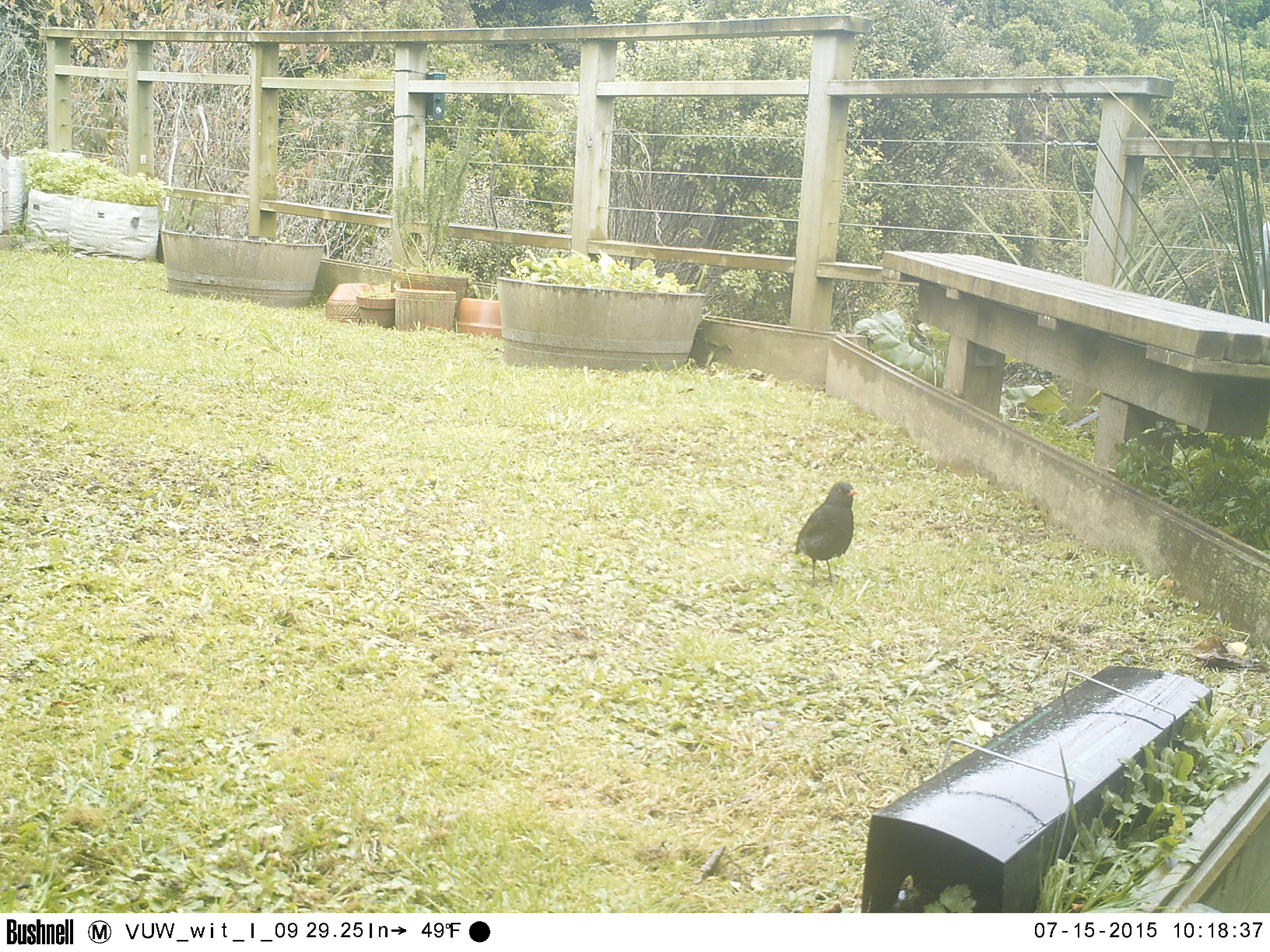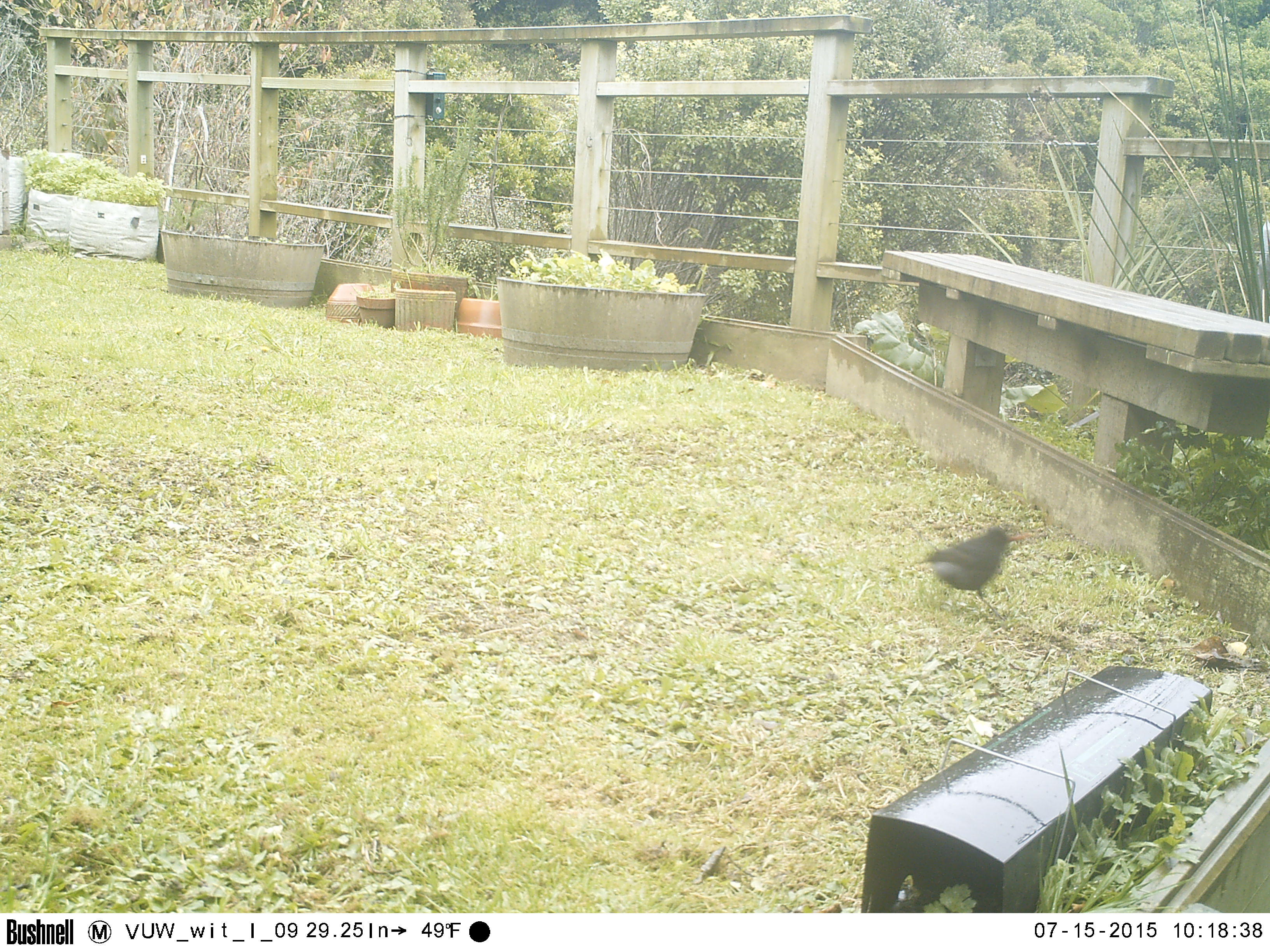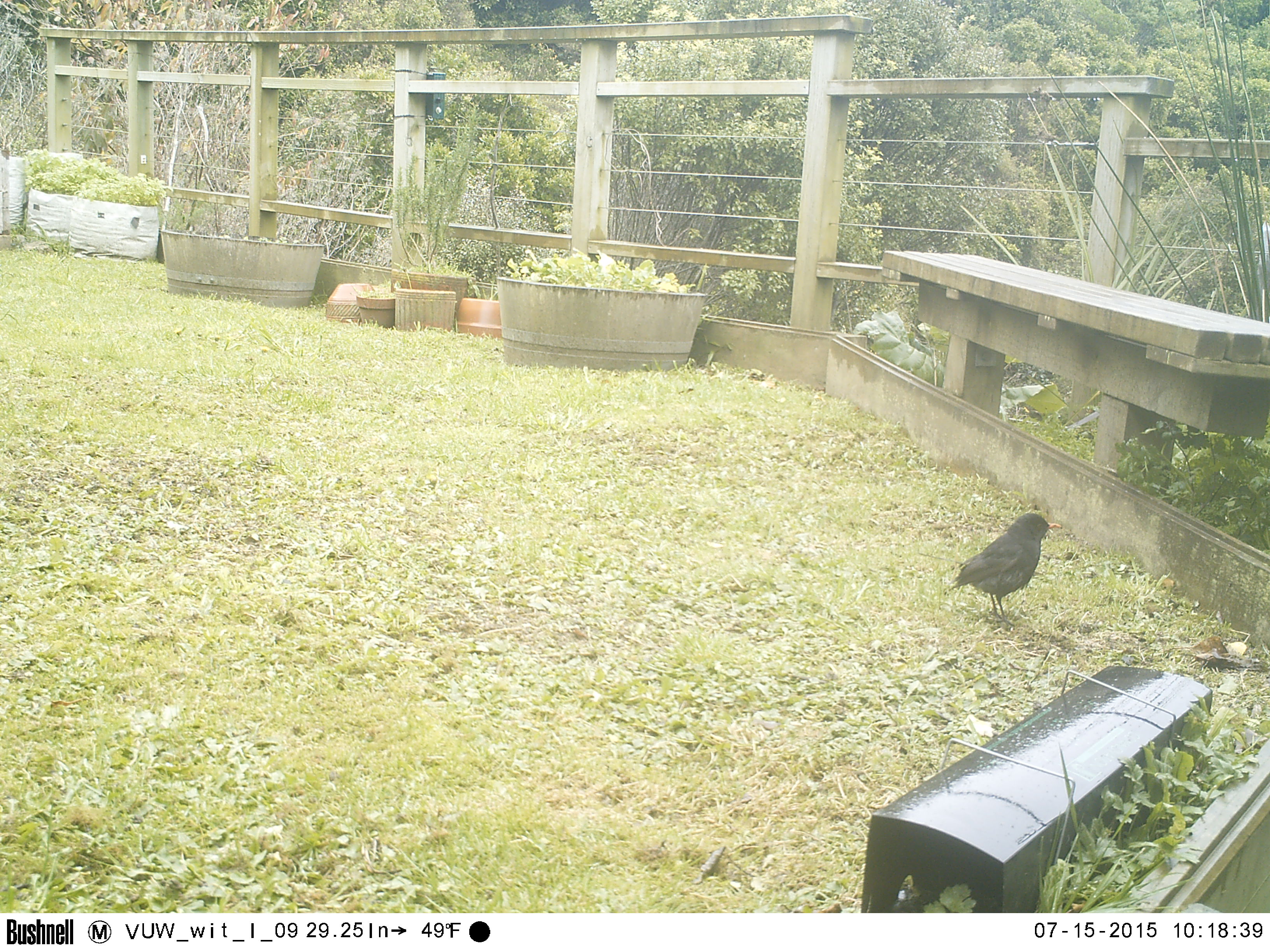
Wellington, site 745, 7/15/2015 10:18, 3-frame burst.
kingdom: Animalia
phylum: Chordata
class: Aves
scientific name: Aves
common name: bird